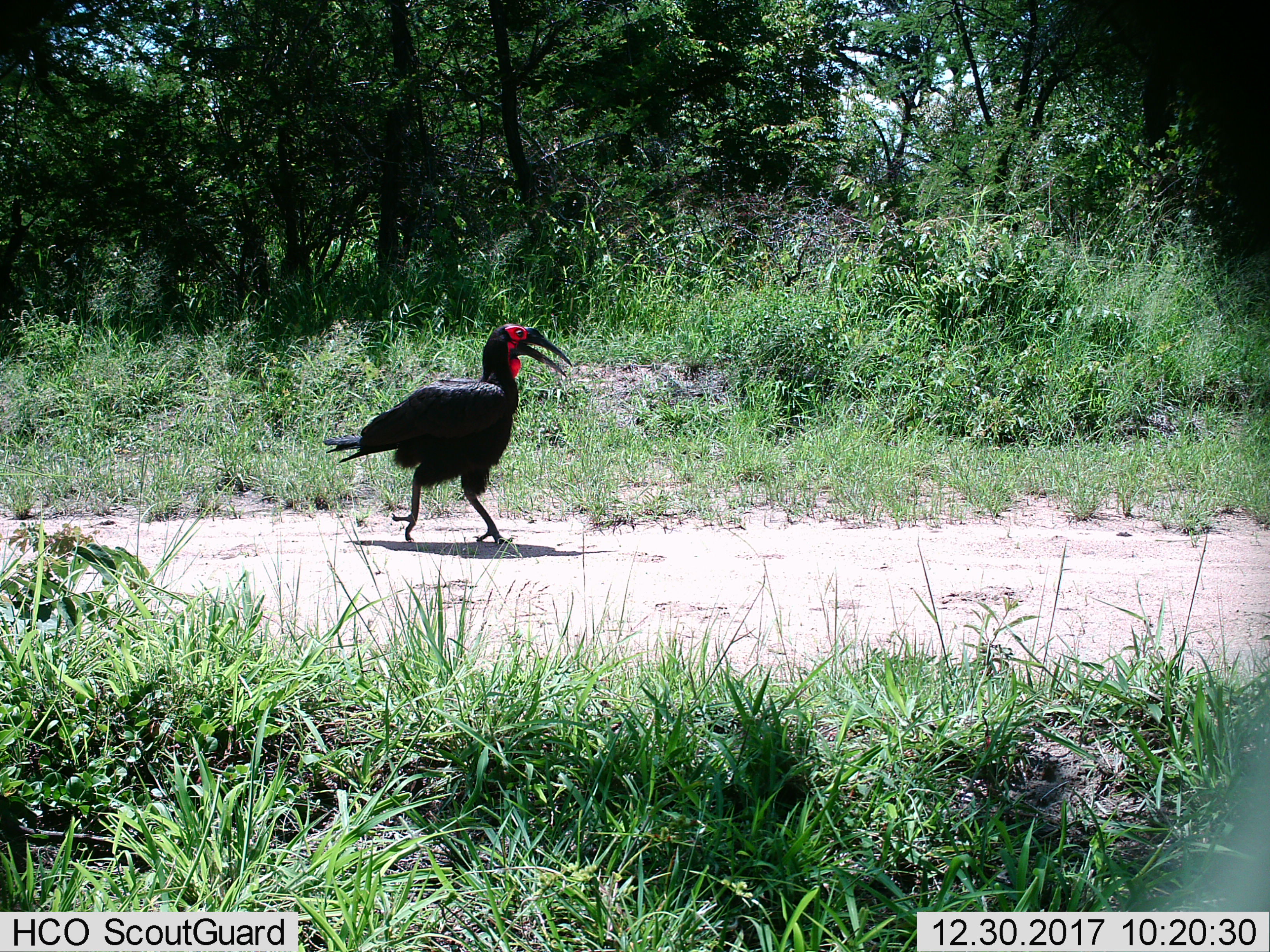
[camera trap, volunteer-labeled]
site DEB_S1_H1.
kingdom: Animalia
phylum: Chordata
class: Aves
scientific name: Aves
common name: bird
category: birdother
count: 1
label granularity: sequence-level